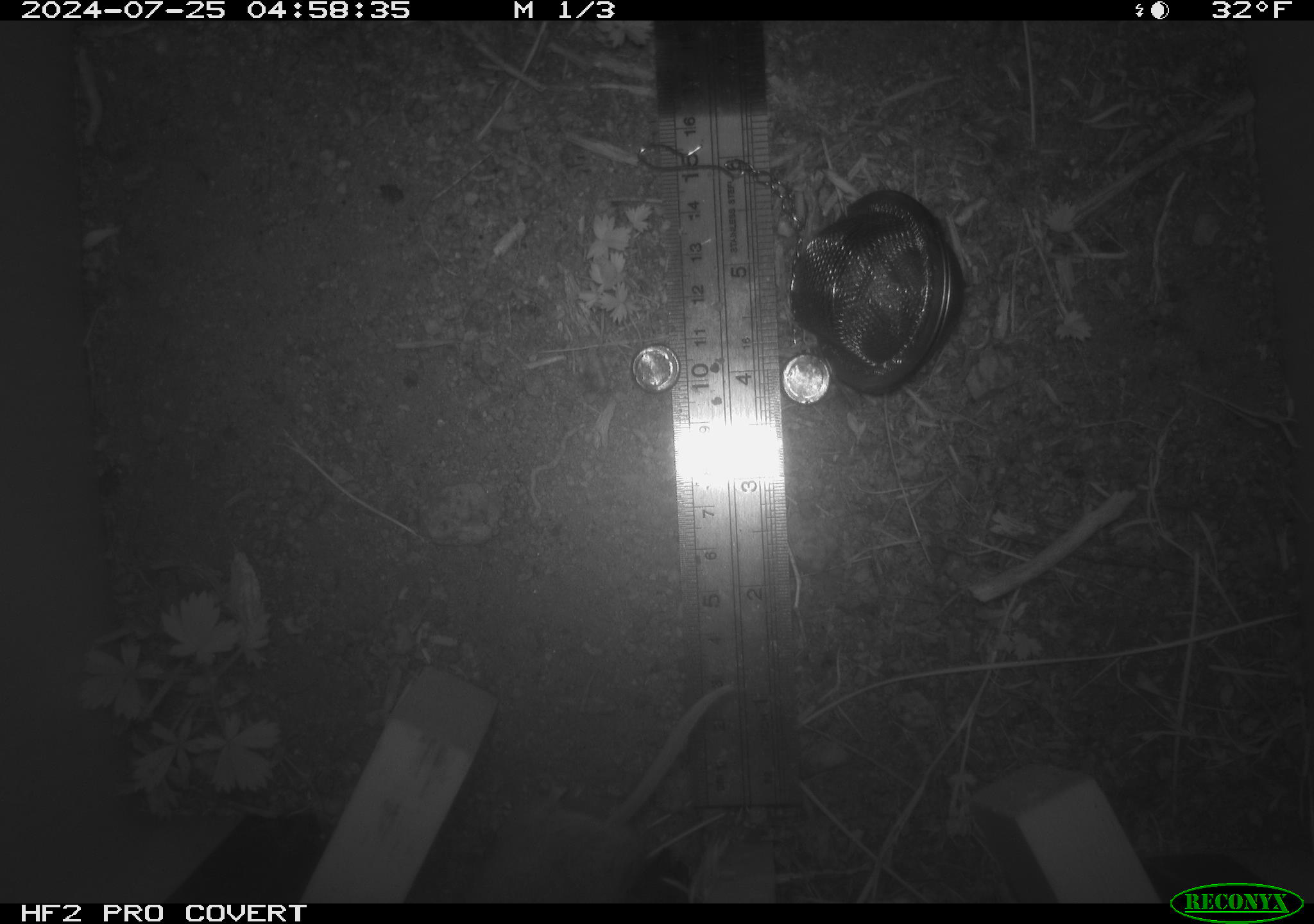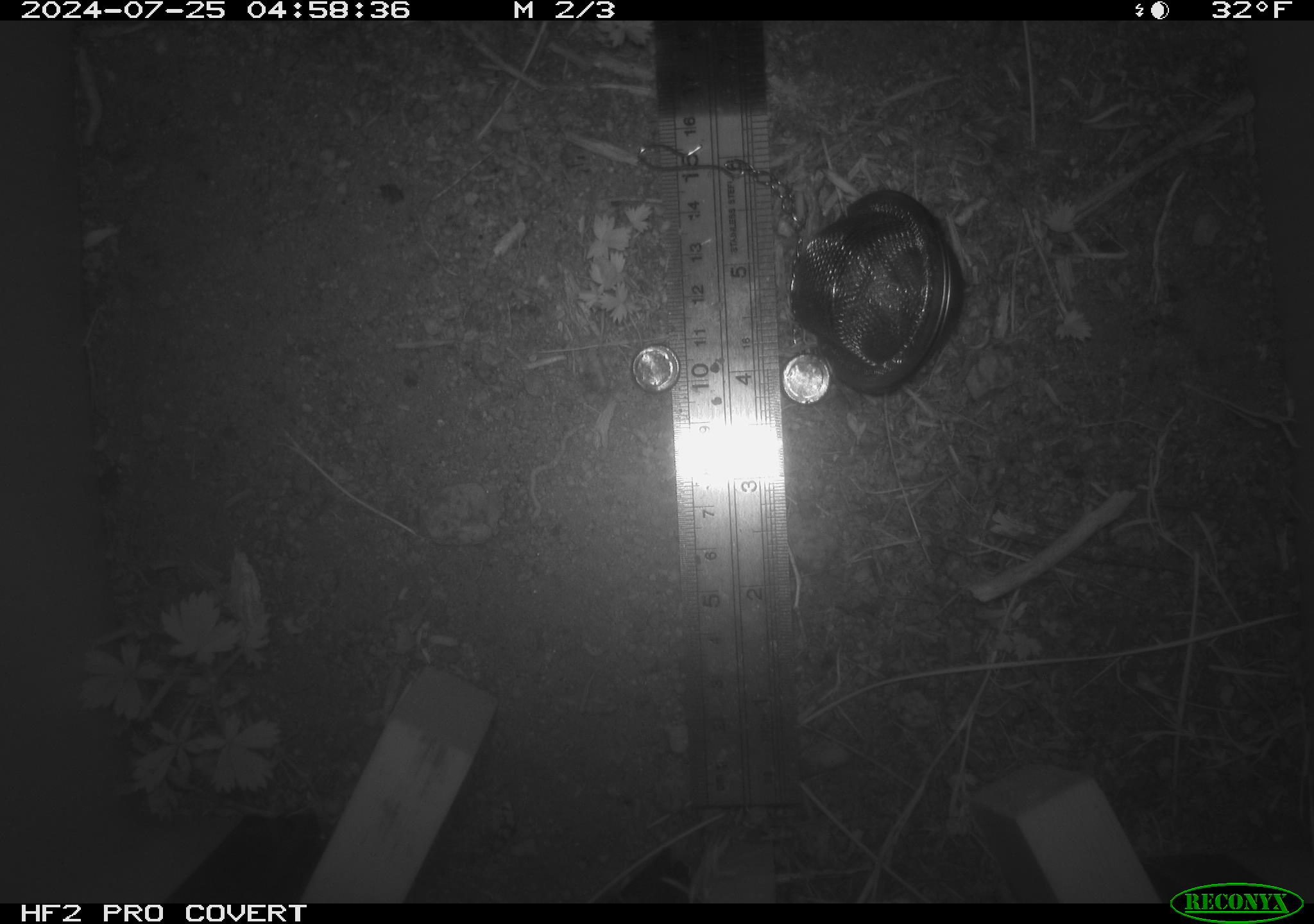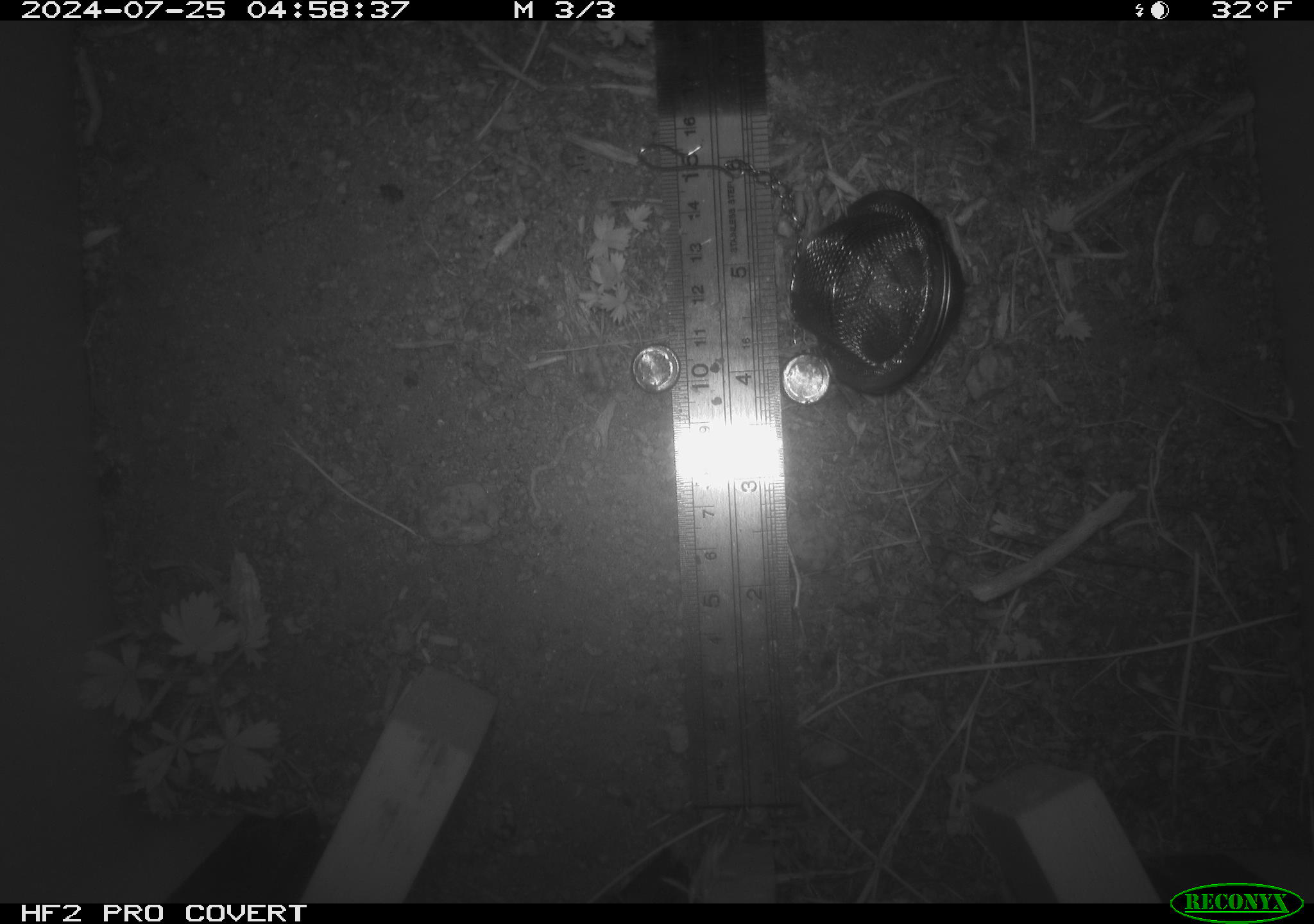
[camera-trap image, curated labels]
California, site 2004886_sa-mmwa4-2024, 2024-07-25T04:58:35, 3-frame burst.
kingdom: Animalia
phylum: Chordata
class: Mammalia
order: Rodentia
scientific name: Rodentia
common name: mouse species